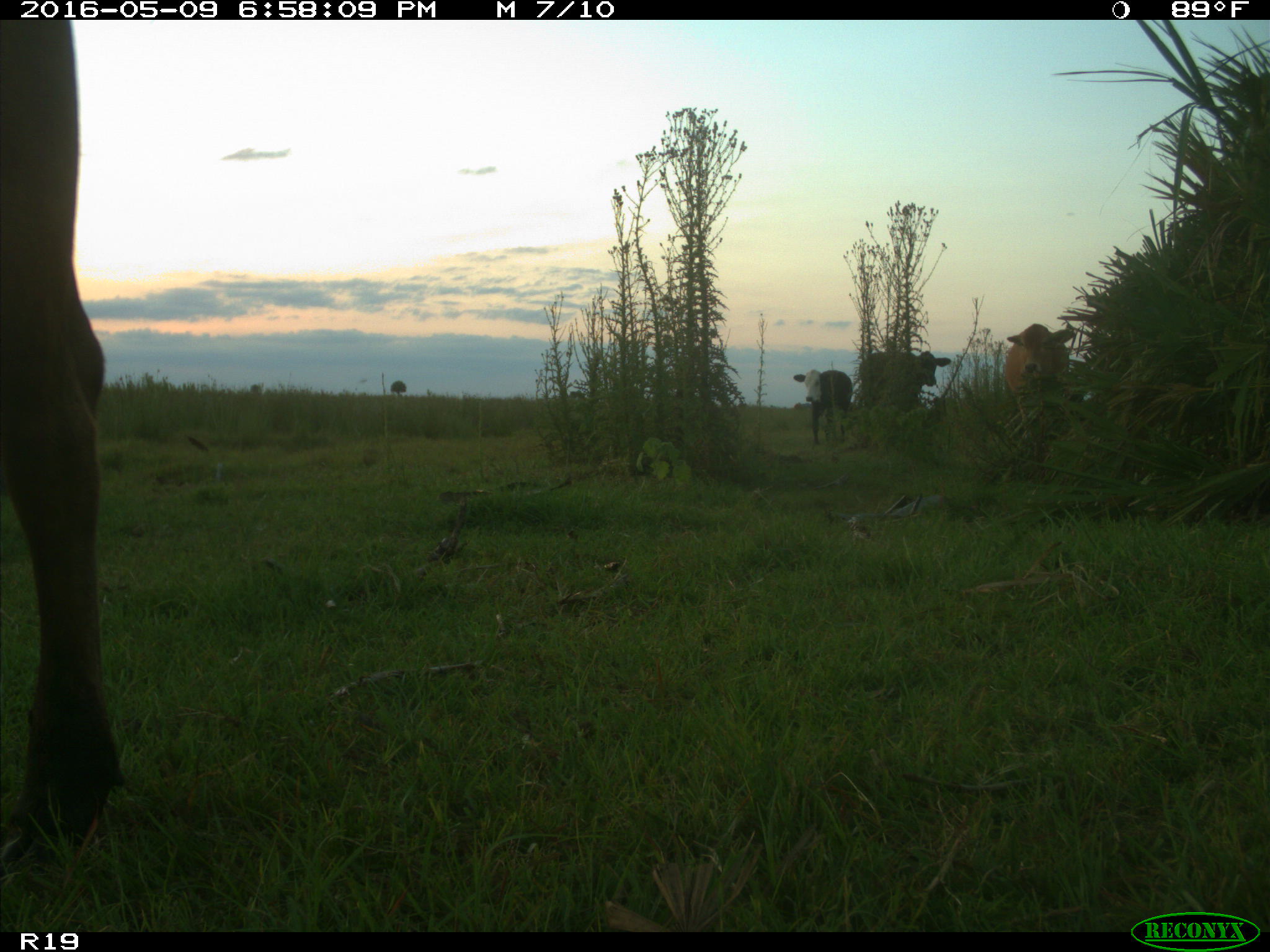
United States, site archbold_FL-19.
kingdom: Animalia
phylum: Chordata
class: Mammalia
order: Artiodactyla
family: Bovidae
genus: Bos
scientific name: Bos taurus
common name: domestic cow